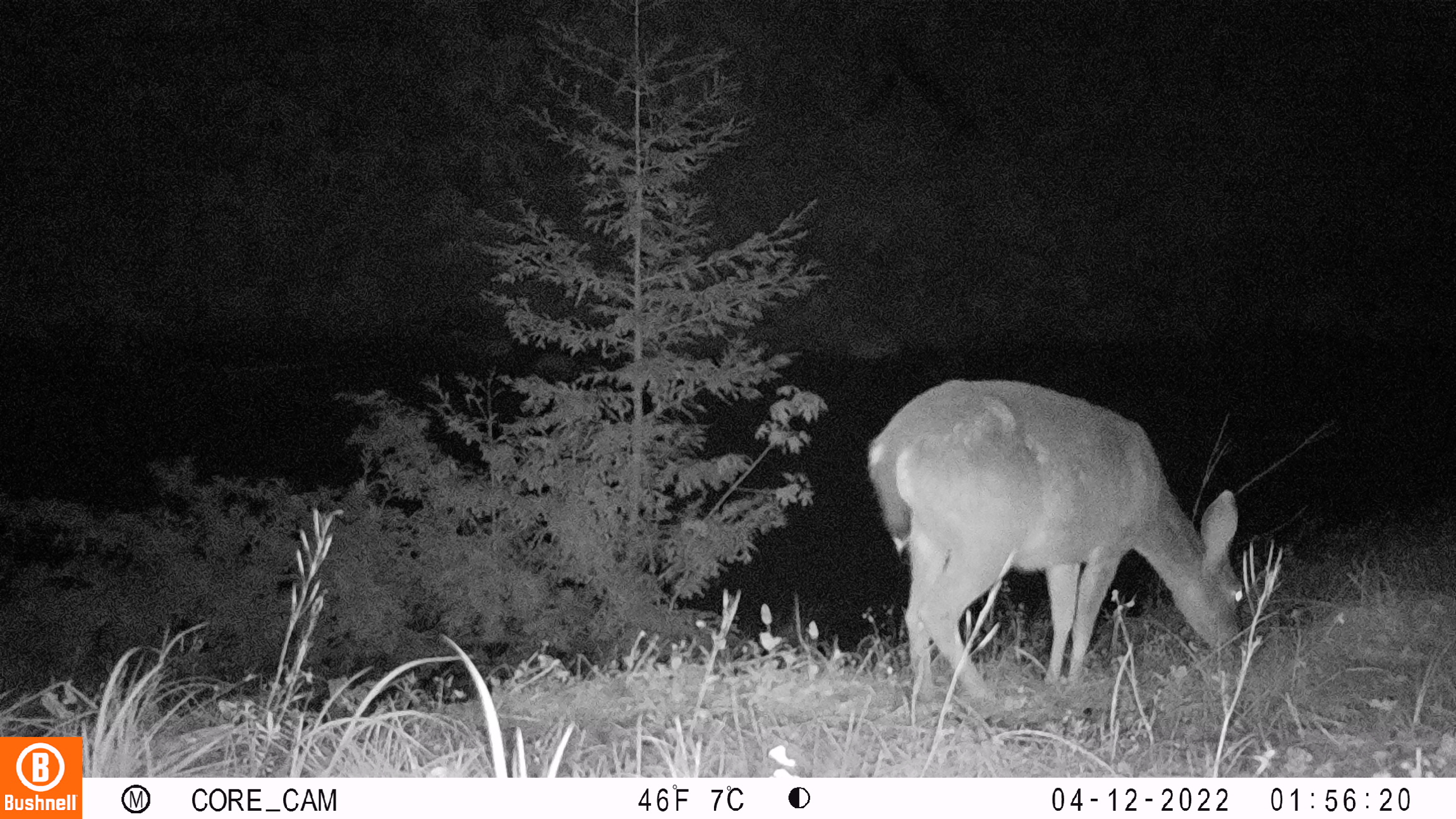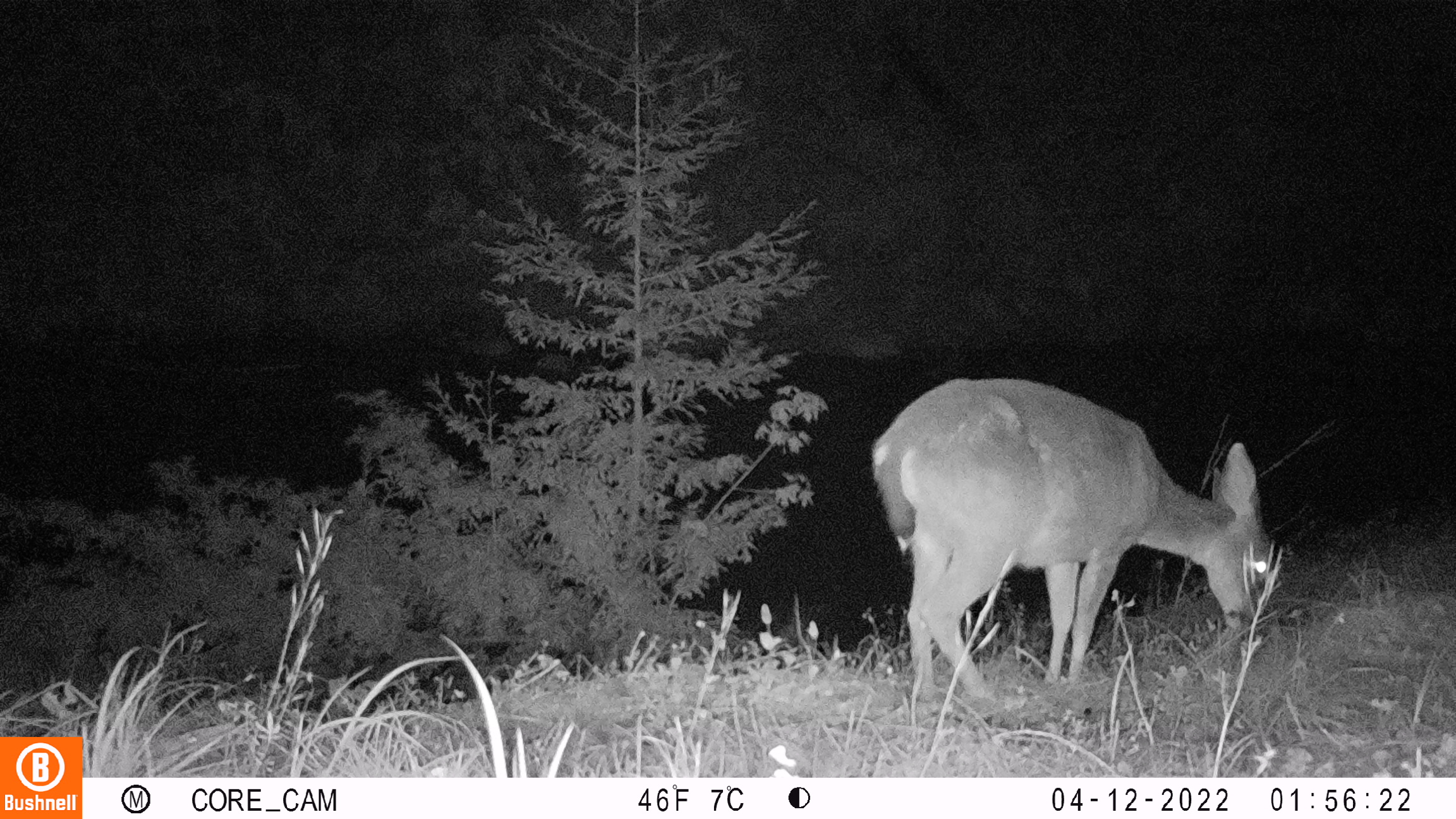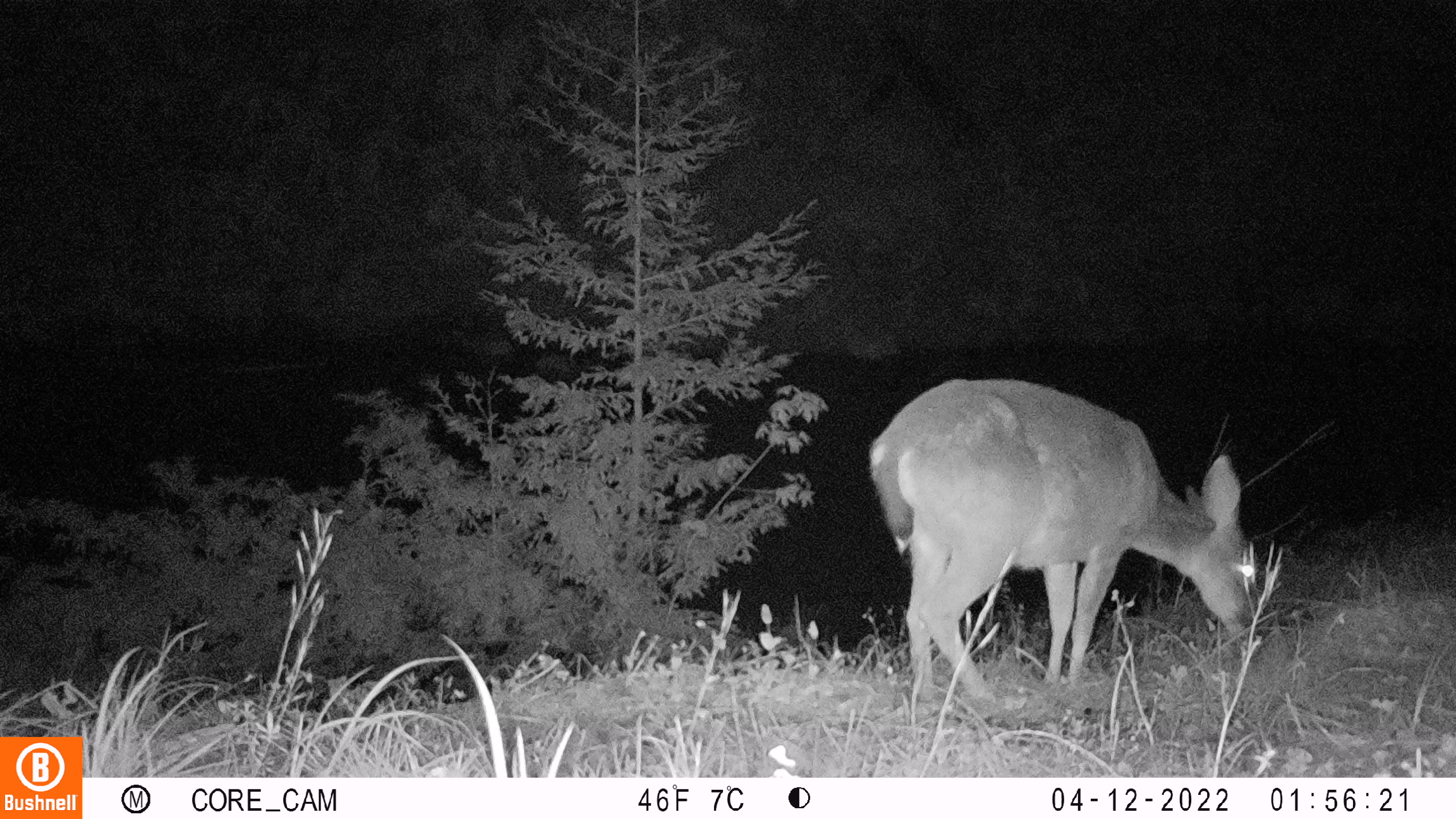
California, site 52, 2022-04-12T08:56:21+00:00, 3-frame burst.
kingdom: Animalia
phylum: Chordata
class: Mammalia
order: Artiodactyla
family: Cervidae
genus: Odocoileus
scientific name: Odocoileus hemionus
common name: mule deer